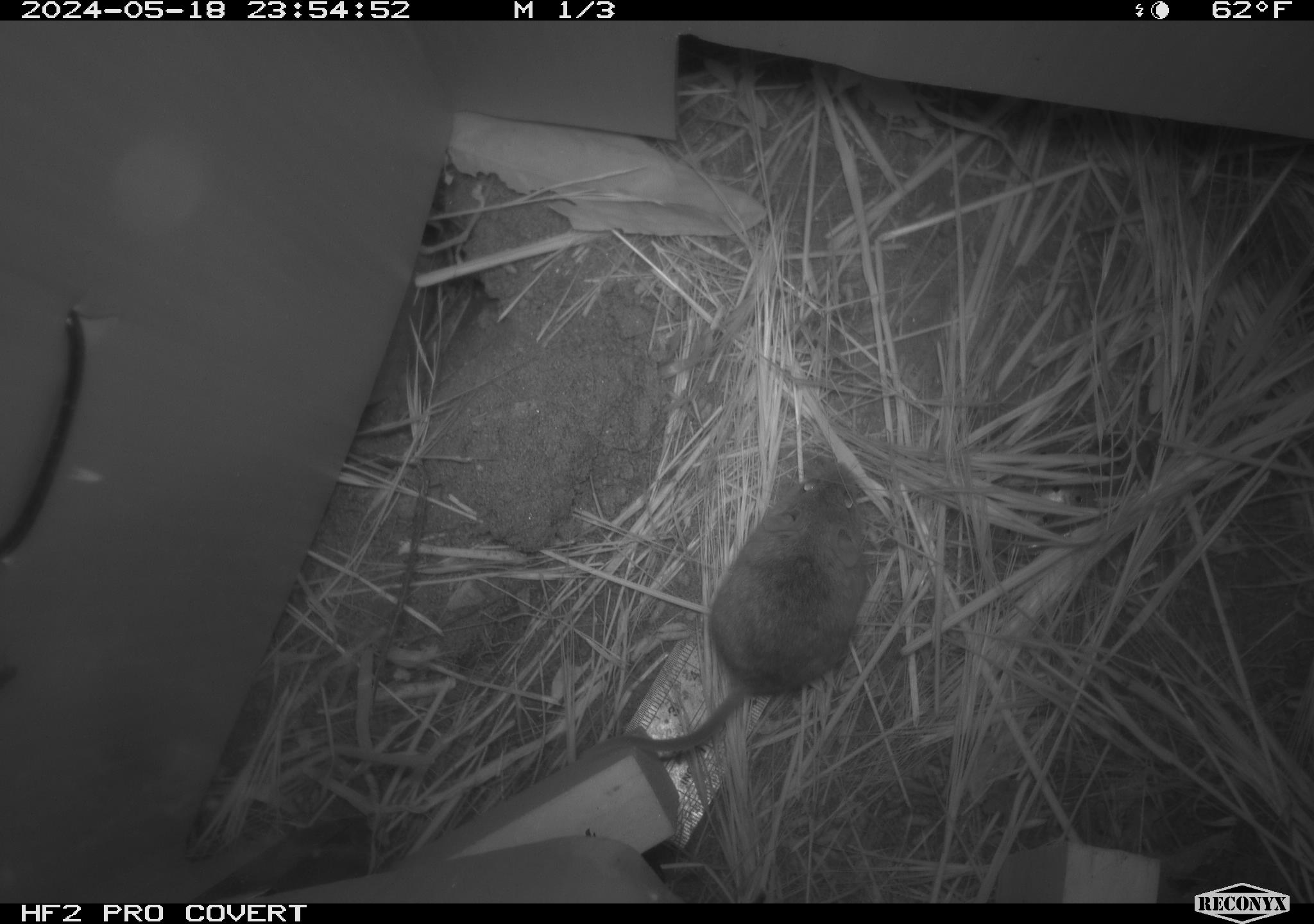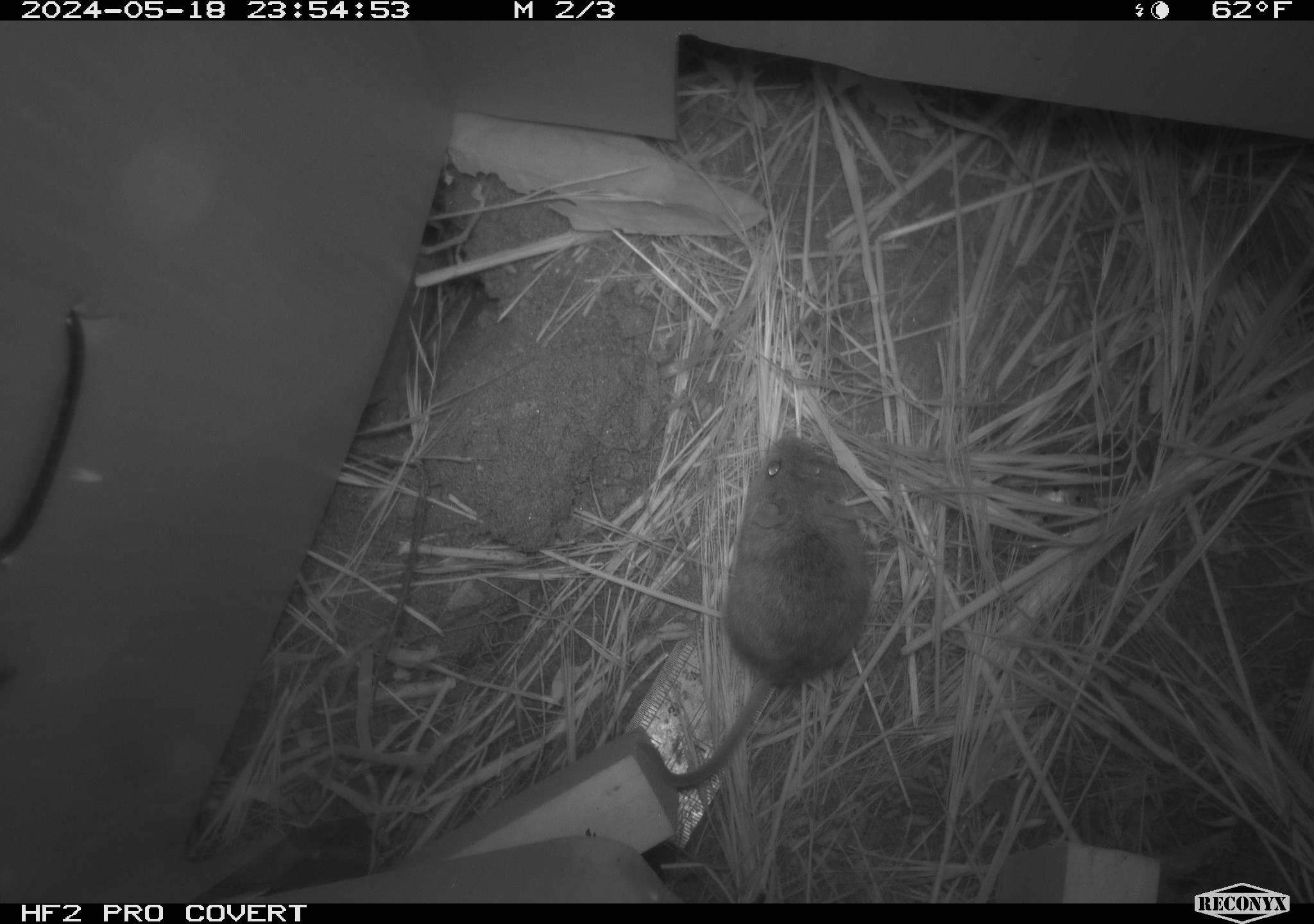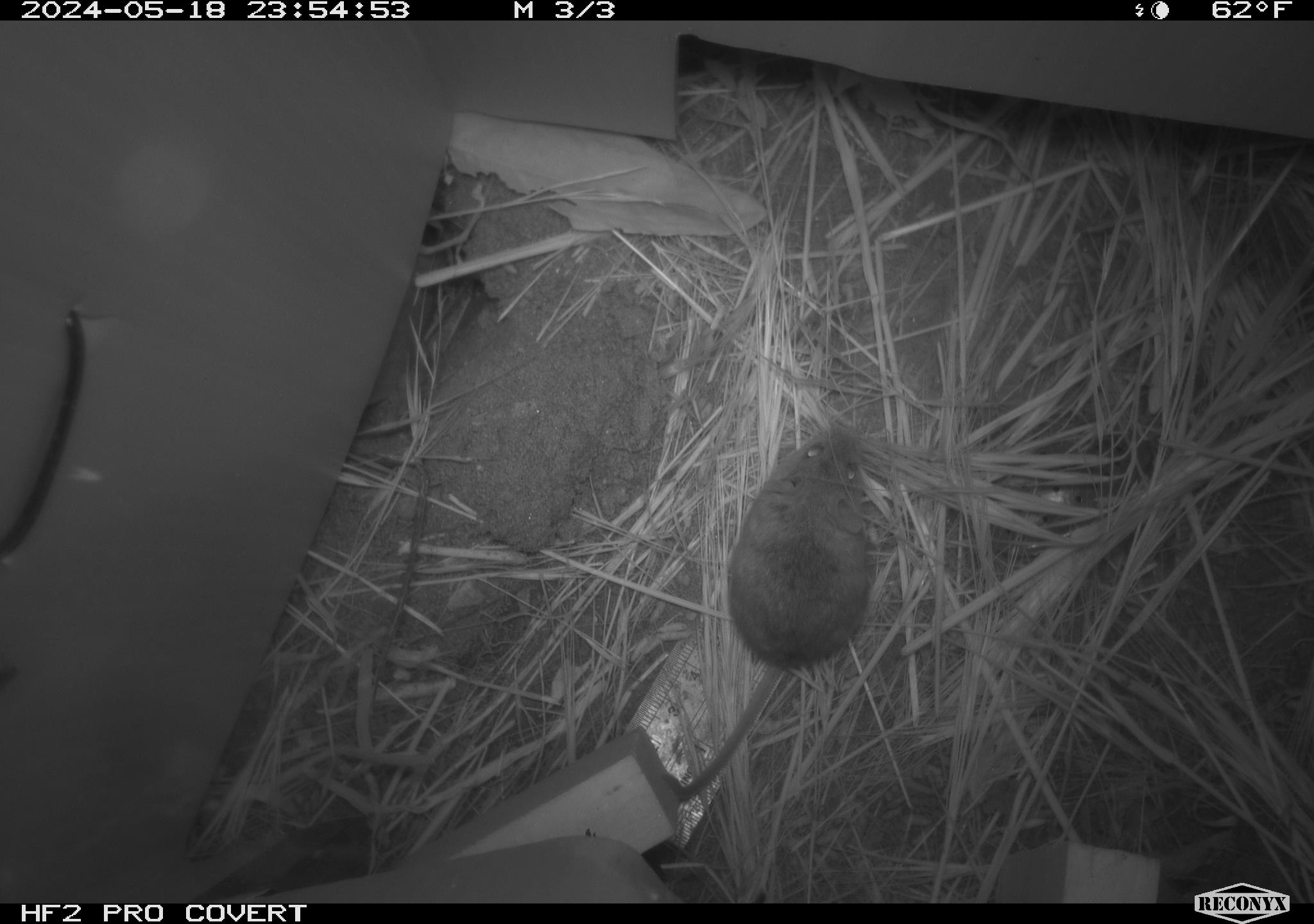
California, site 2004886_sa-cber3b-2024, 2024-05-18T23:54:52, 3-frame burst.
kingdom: Animalia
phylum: Chordata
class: Mammalia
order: Rodentia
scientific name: Rodentia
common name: mouse species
Mouse species (Rodentia).